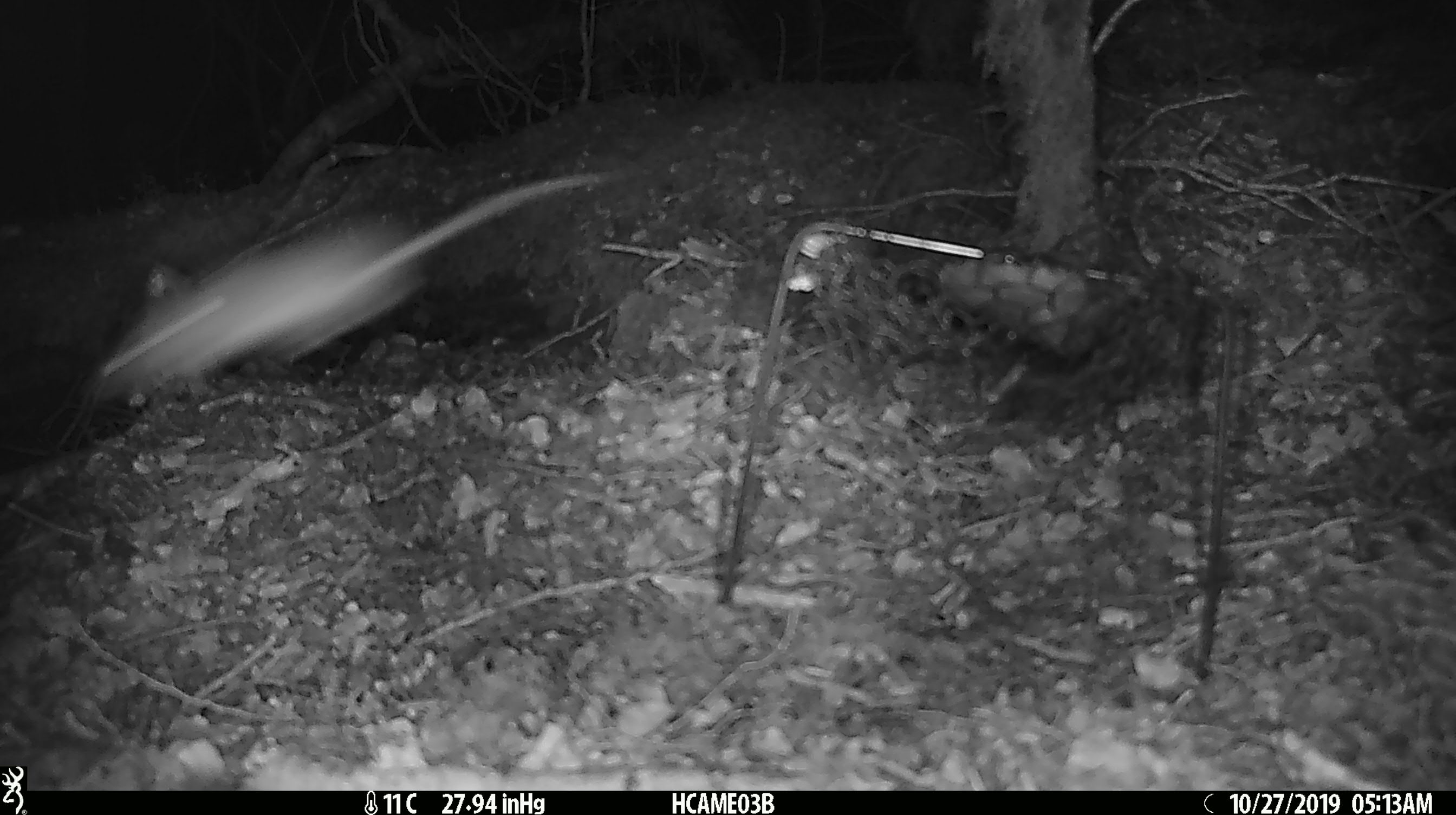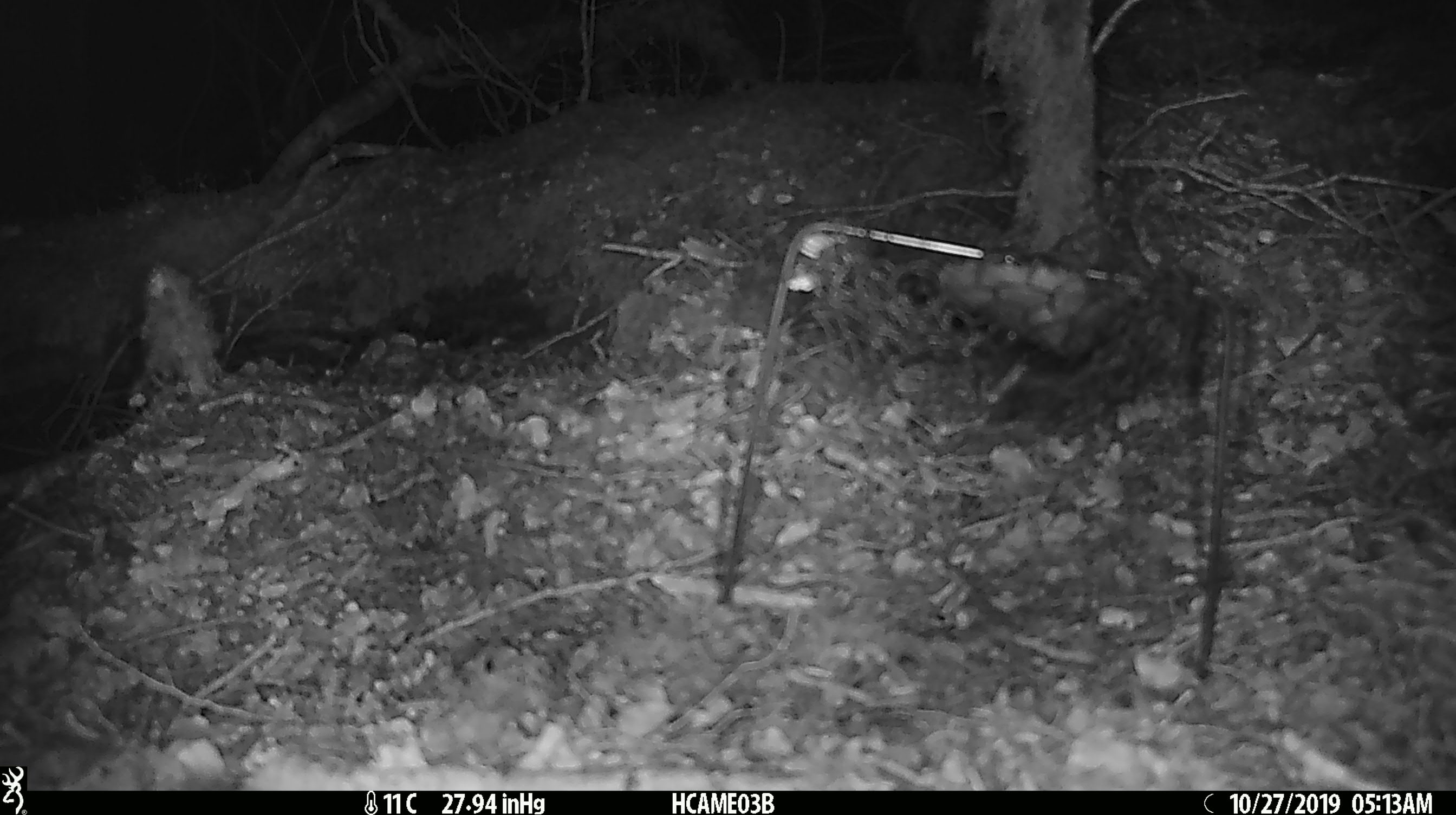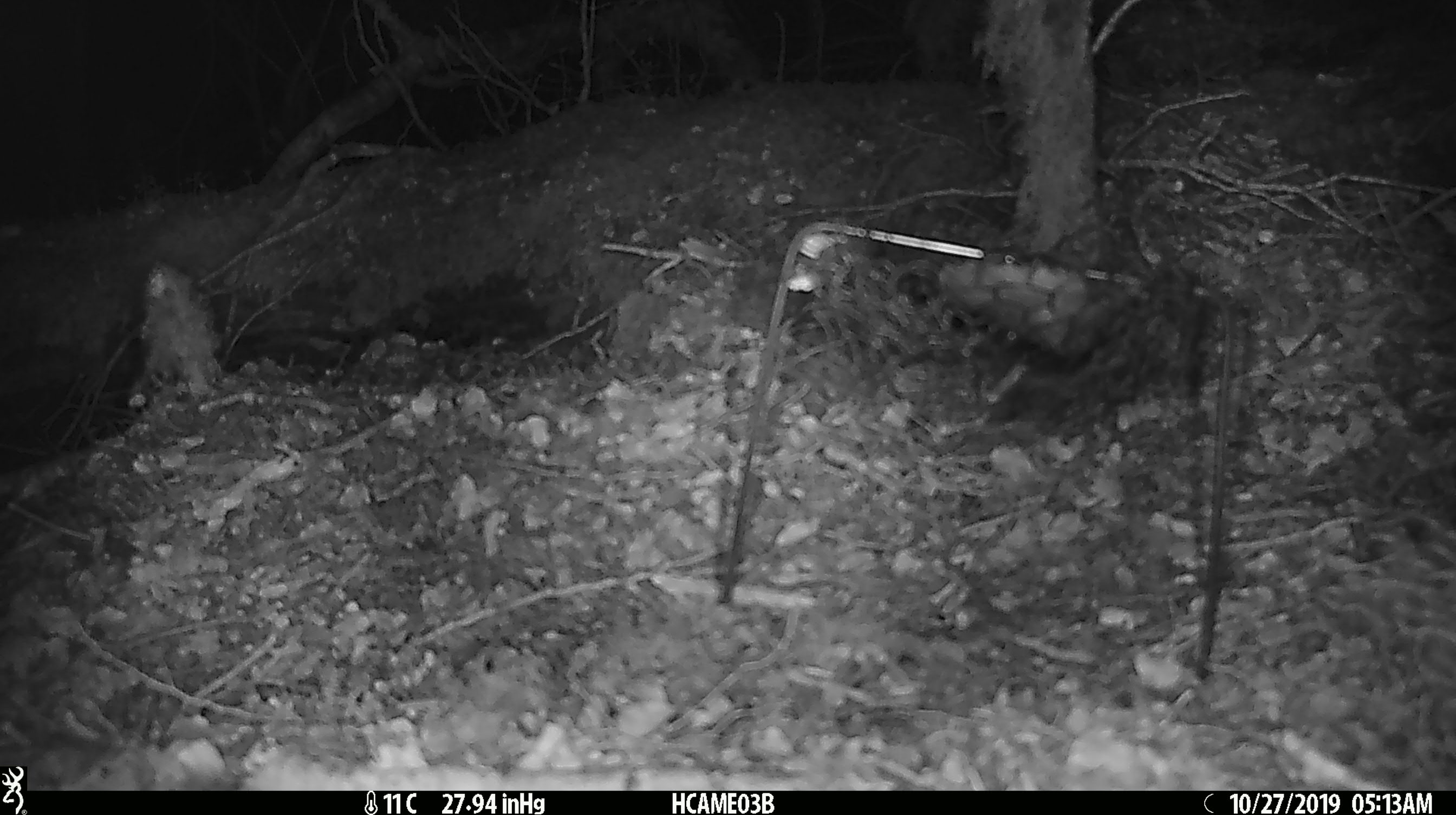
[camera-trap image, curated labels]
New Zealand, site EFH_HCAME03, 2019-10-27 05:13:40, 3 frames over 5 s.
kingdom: Animalia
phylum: Chordata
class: Mammalia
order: Rodentia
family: Muridae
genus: Rattus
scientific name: Rattus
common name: rat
Rat (Rattus).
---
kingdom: Animalia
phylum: Chordata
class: Mammalia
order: Rodentia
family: Muridae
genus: Mus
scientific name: Mus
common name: mouse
Mouse (Mus).